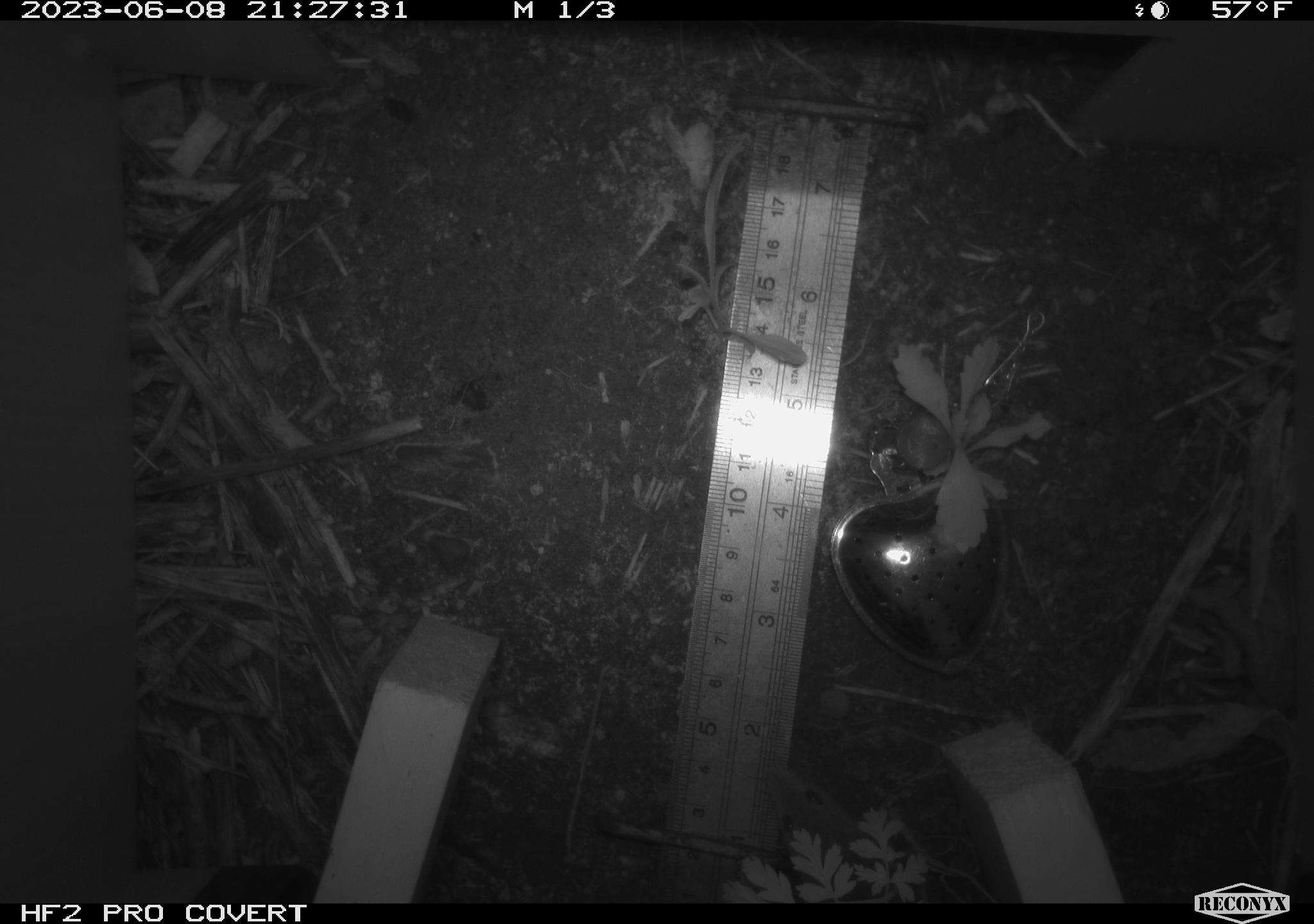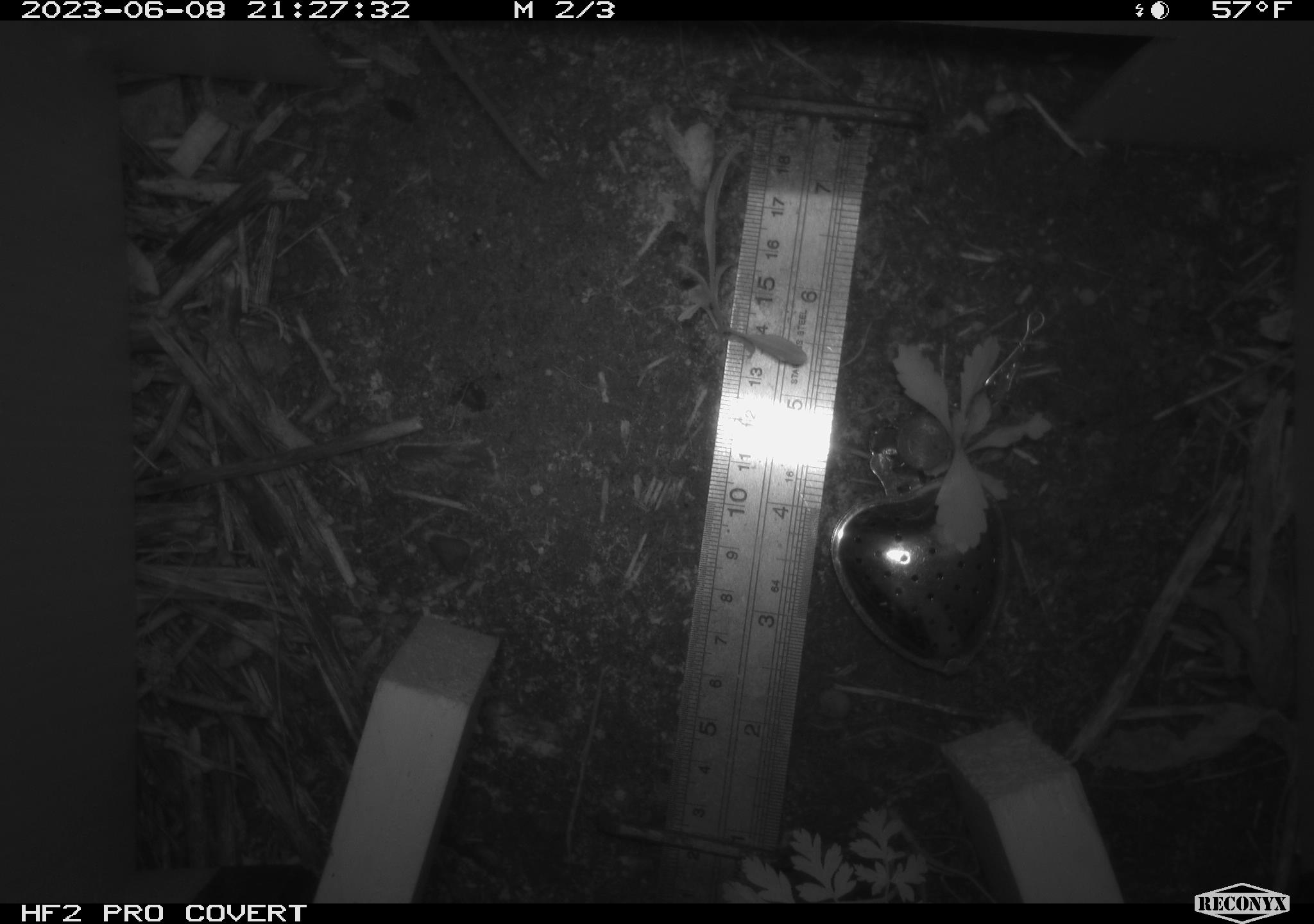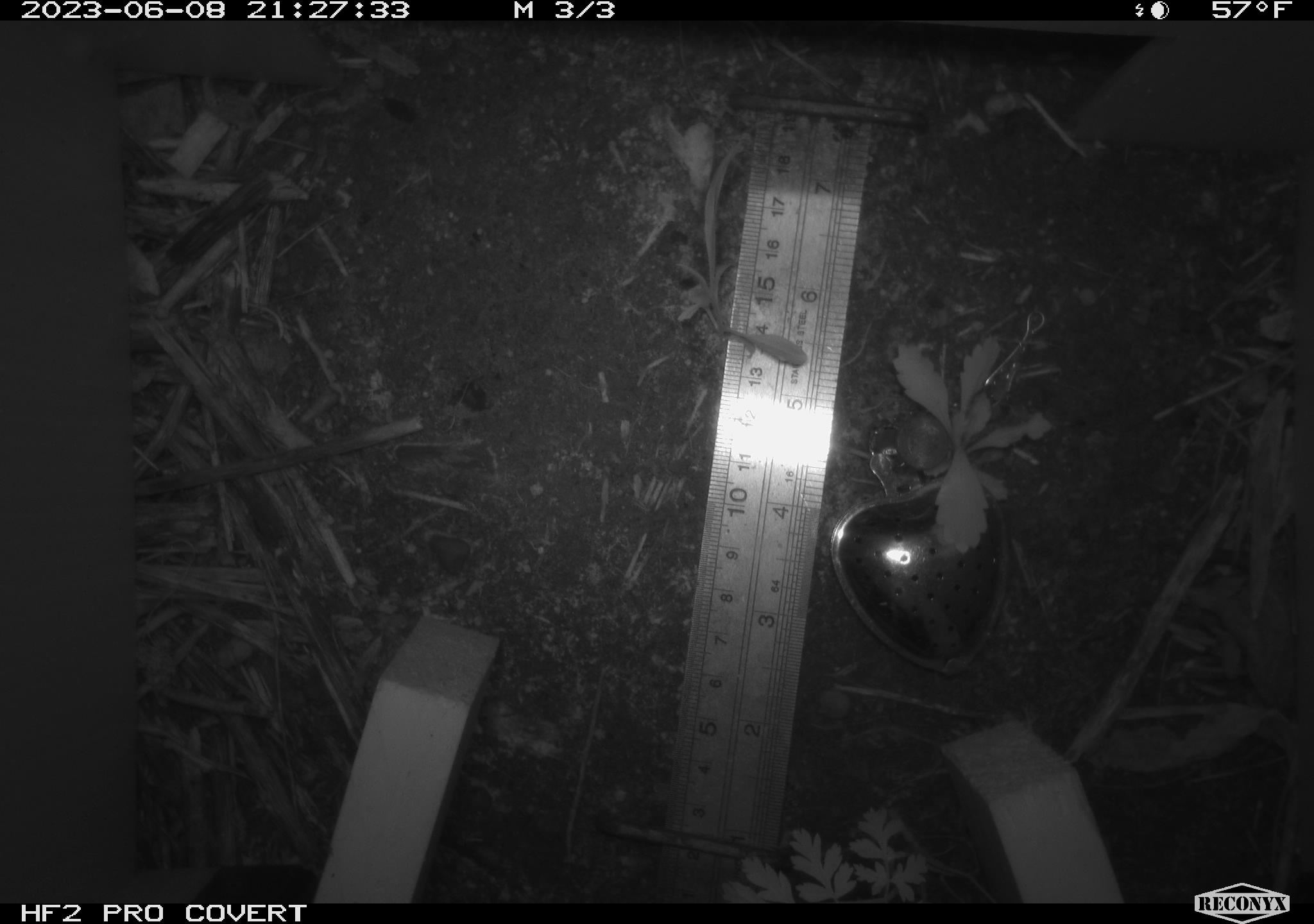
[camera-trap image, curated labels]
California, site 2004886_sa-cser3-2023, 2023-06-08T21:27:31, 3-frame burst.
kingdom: Animalia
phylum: Chordata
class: Mammalia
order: Rodentia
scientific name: Rodentia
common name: mouse species